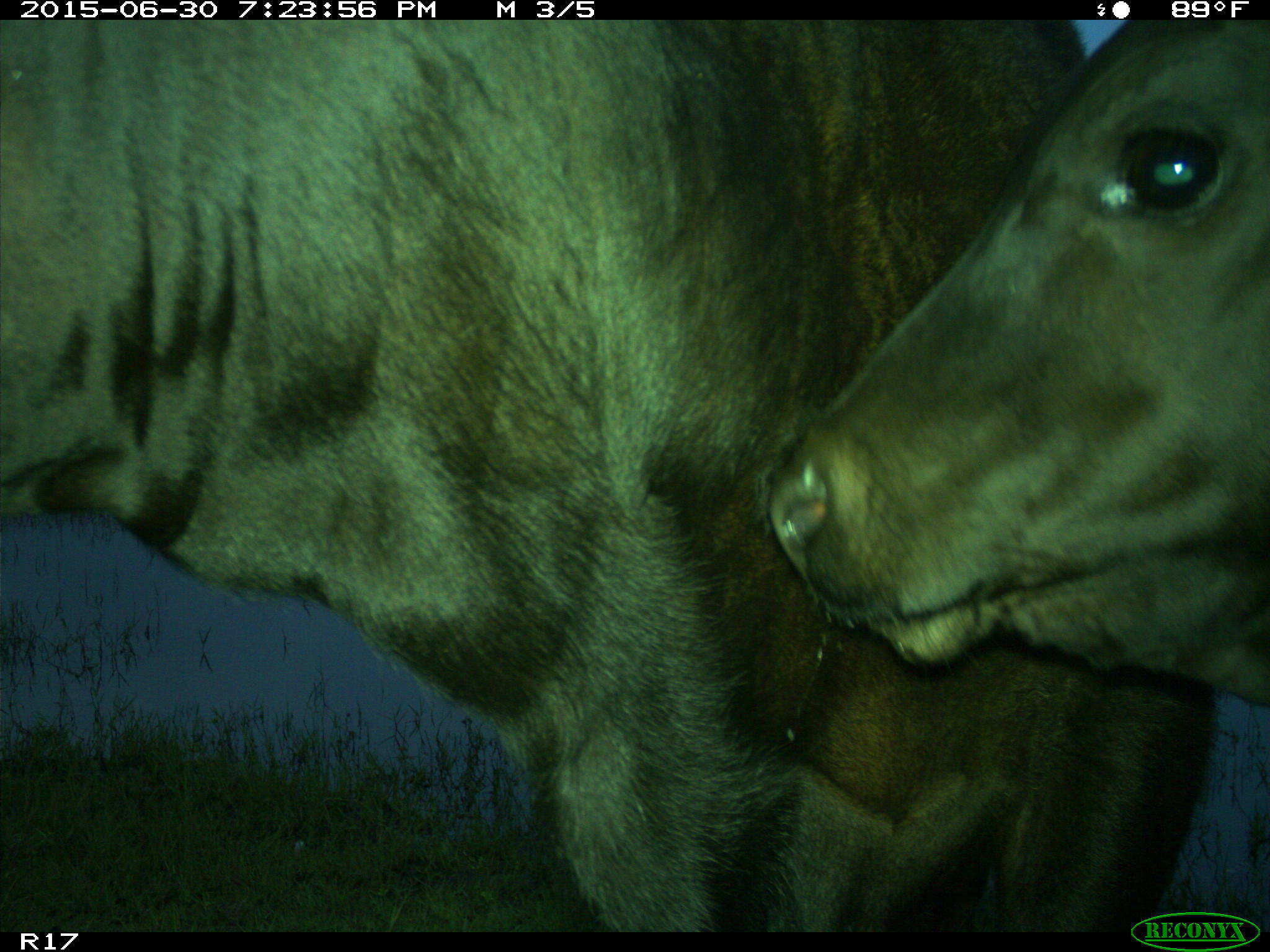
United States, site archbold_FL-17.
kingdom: Animalia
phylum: Chordata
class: Mammalia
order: Artiodactyla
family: Bovidae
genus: Bos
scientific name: Bos taurus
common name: domestic cow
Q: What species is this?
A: Bos taurus (domestic cow).